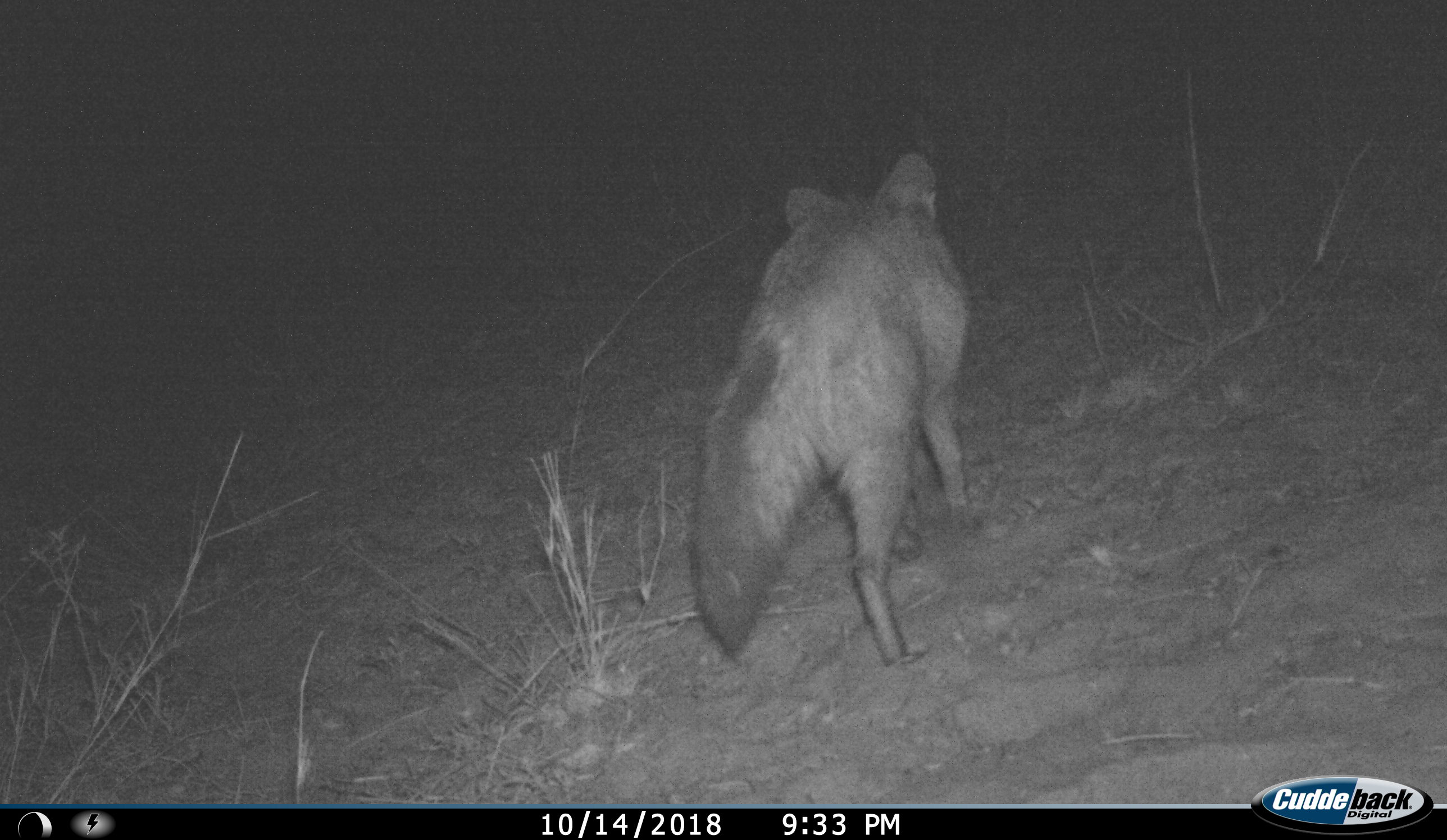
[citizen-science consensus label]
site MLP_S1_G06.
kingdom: Animalia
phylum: Chordata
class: Mammalia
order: Carnivora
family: Canidae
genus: Vulpes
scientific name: Vulpes chama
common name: cape fox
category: foxcape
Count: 1.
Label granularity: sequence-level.